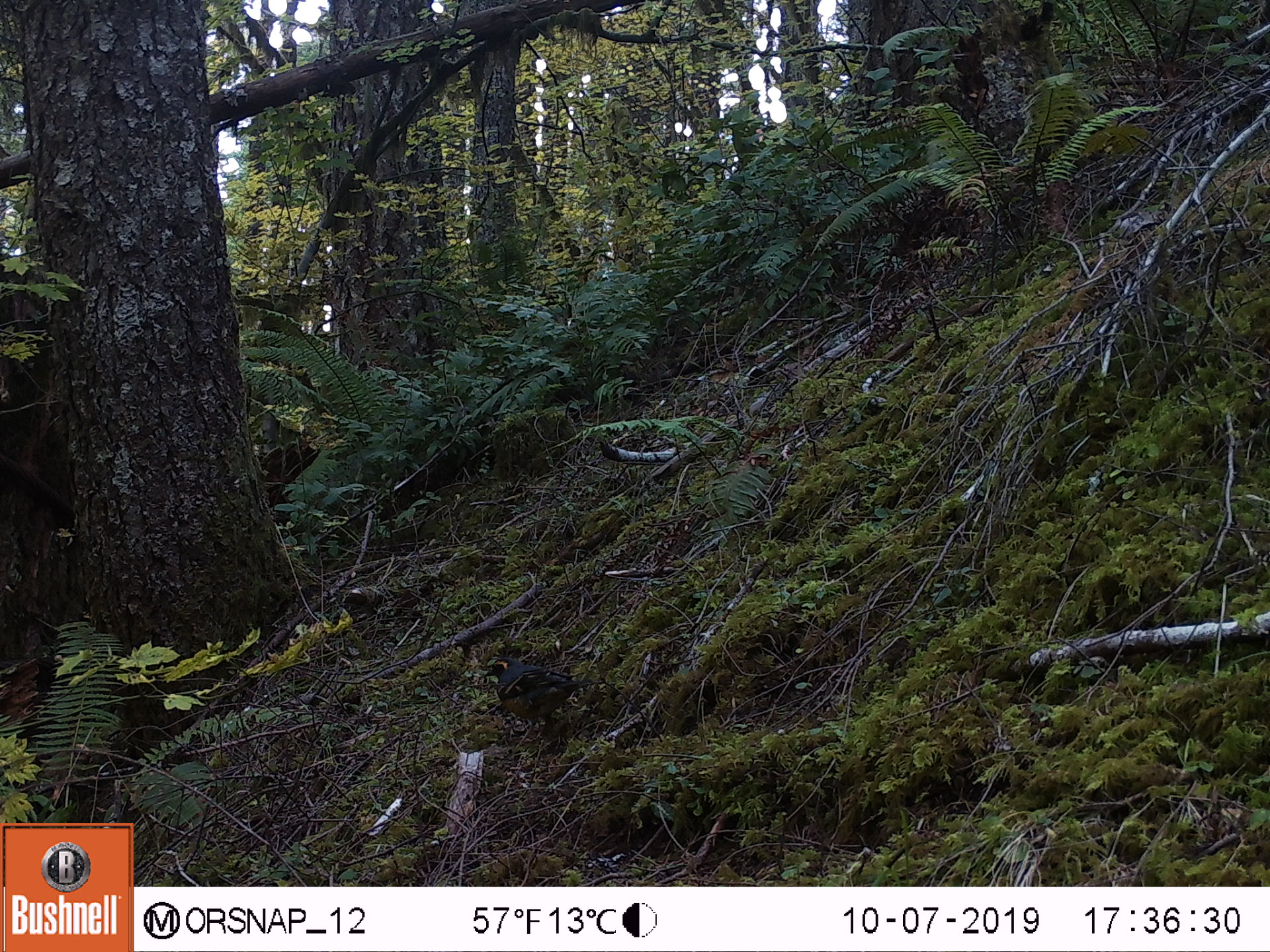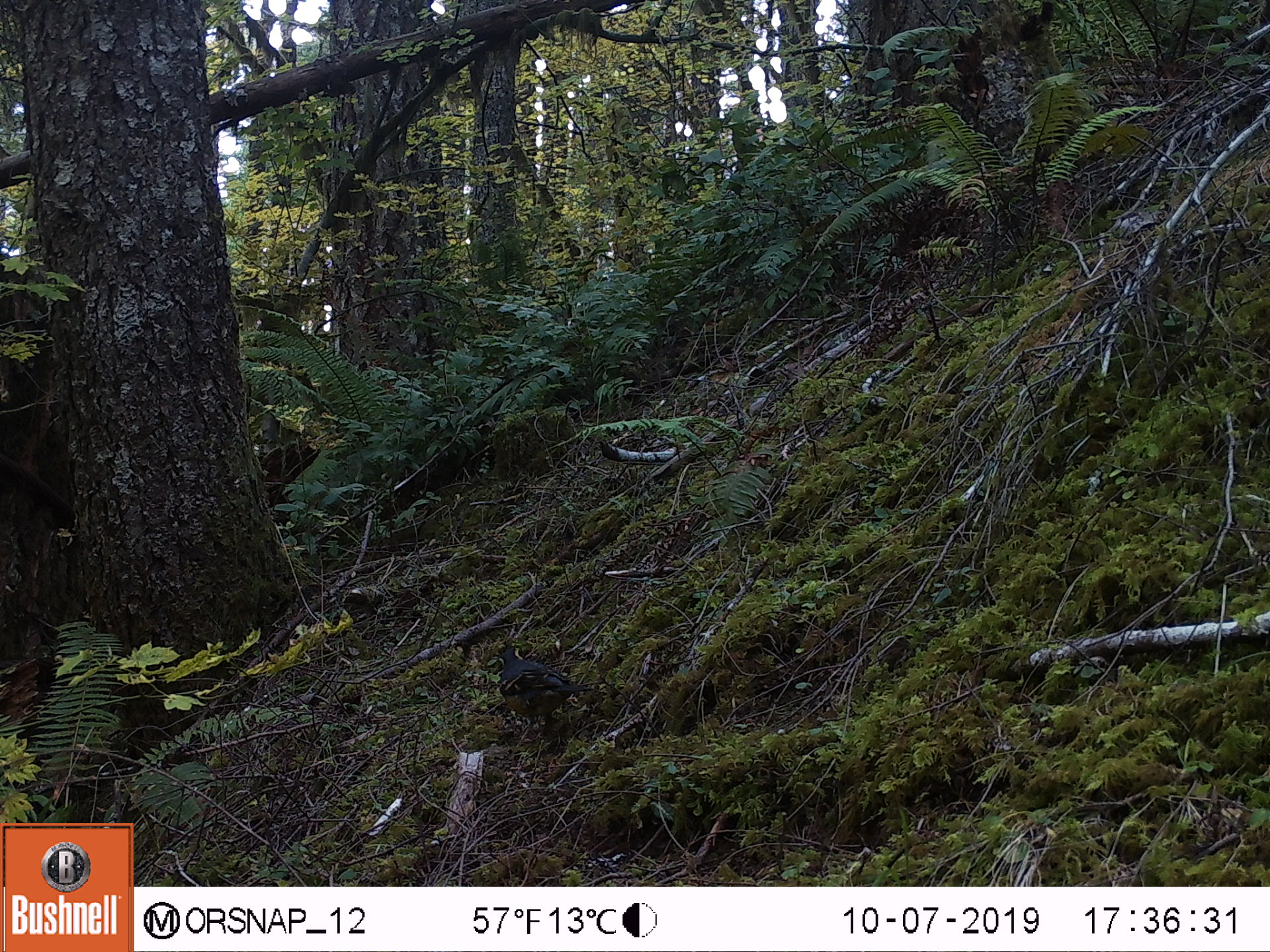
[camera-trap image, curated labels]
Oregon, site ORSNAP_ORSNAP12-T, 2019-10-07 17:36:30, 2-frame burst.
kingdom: Animalia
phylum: Chordata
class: Aves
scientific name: Aves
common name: bird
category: other bird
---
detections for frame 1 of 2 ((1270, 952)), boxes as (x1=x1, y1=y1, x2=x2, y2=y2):
other bird: (x1=472, y1=648, x2=595, y2=751)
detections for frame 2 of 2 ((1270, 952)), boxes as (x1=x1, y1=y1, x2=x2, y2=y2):
other bird: (x1=485, y1=637, x2=607, y2=756)